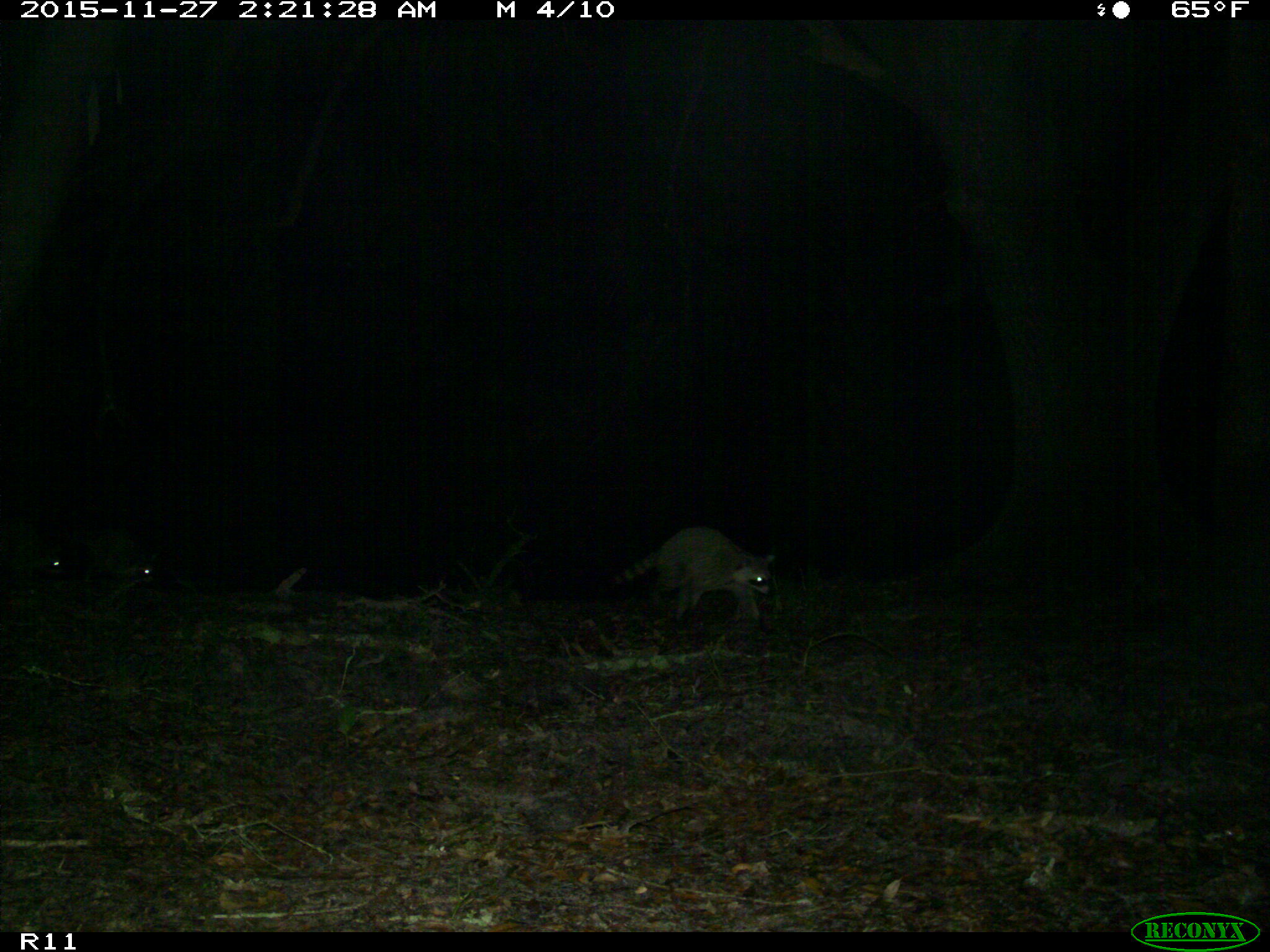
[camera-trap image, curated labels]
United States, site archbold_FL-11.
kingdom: Animalia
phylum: Chordata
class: Mammalia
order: Carnivora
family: Procyonidae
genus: Procyon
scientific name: Procyon lotor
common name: common raccoon